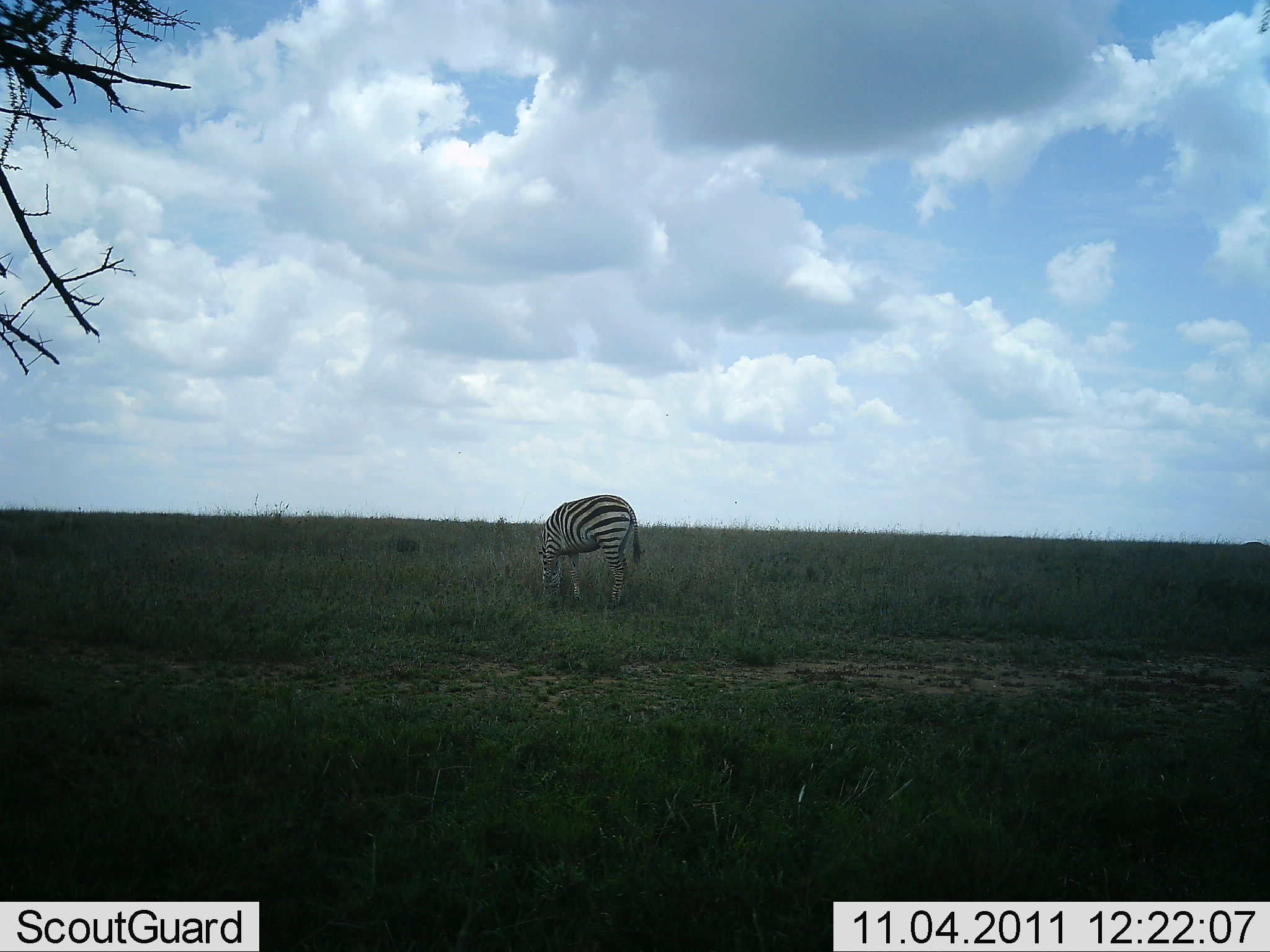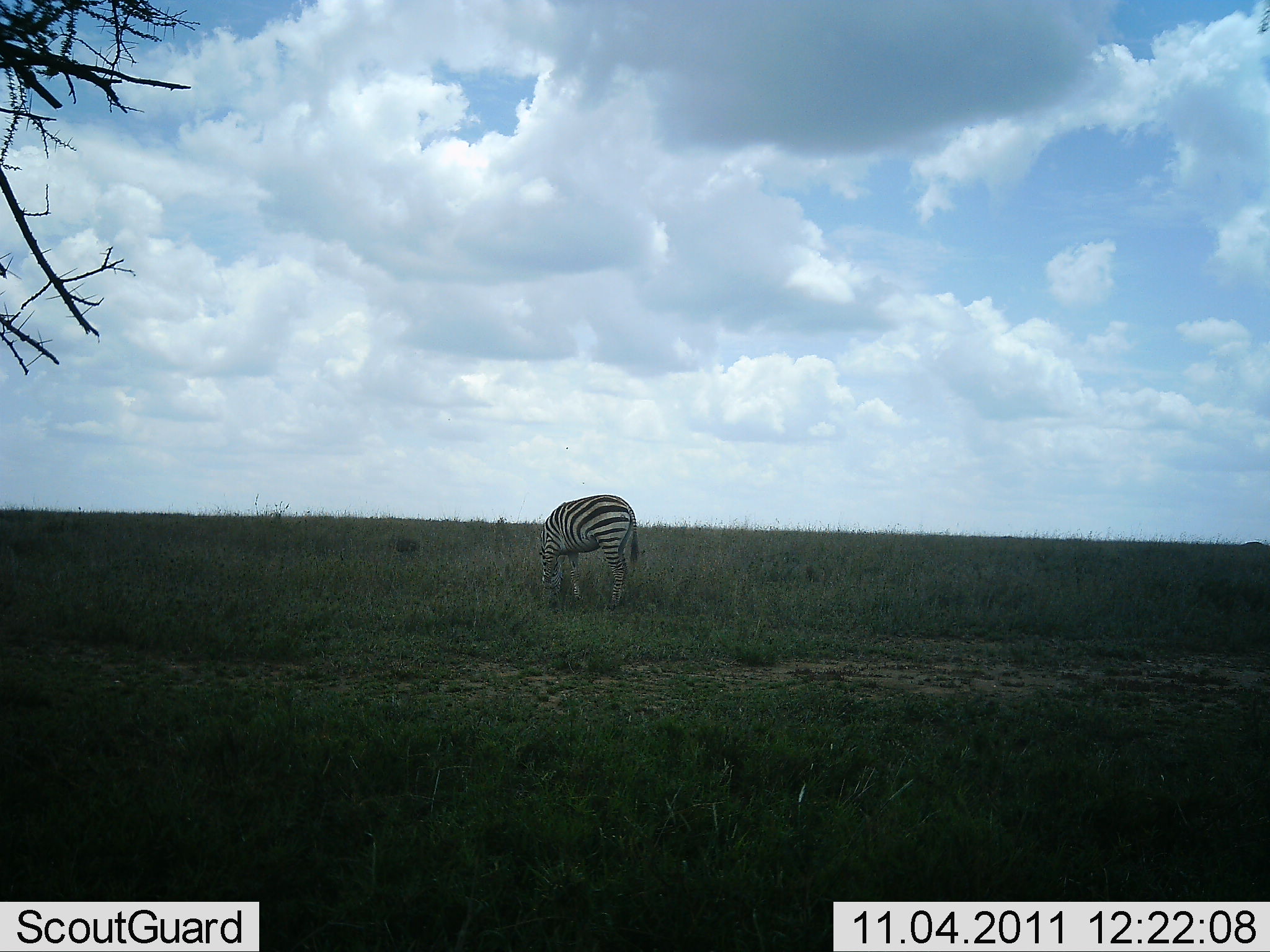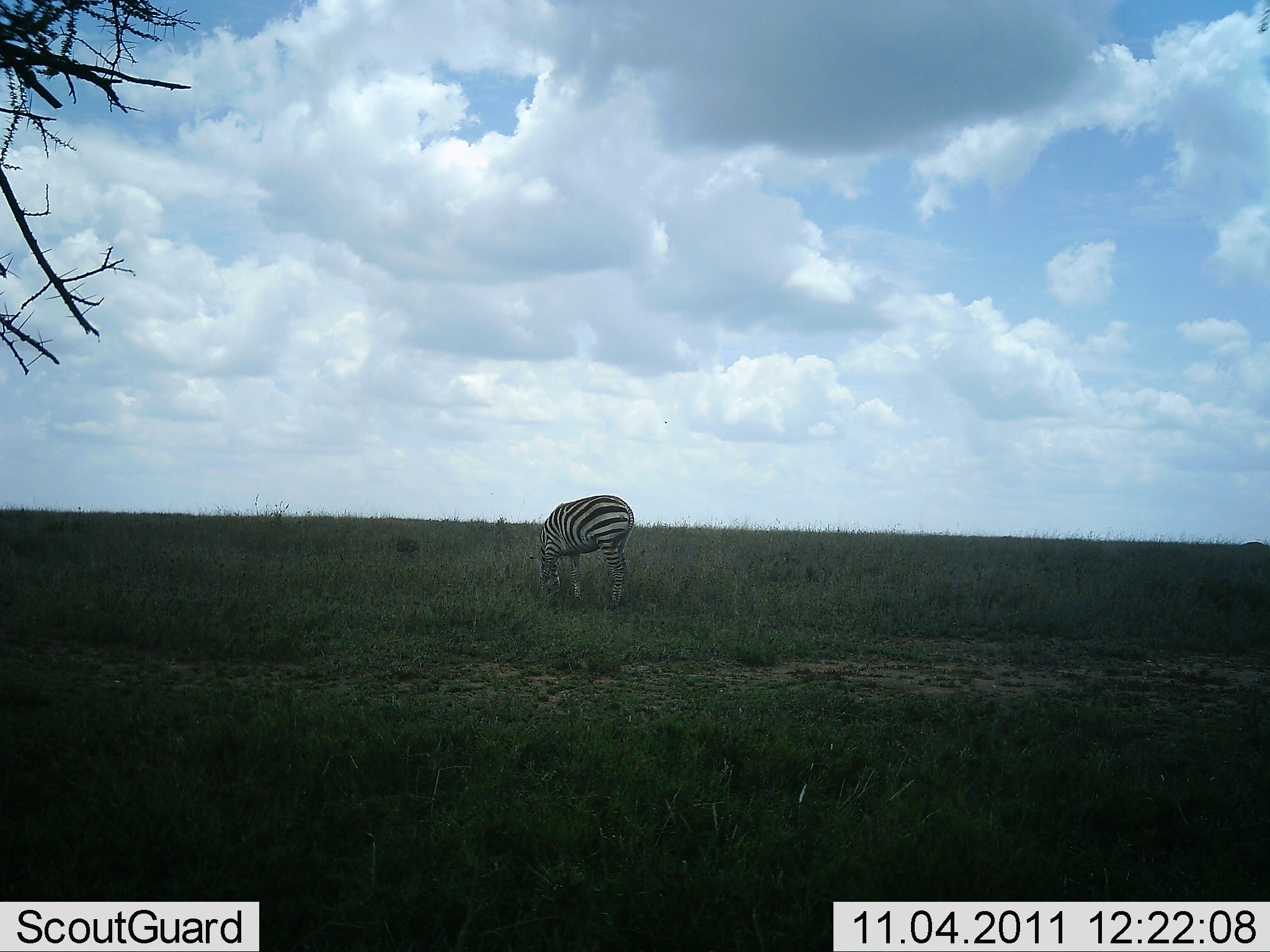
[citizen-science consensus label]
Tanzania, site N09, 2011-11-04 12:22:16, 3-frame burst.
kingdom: Animalia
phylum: Chordata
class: Mammalia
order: Perissodactyla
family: Equidae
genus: Equus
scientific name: Equus quagga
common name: plains zebra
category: zebra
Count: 1.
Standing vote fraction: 50%.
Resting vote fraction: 0%.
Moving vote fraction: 0%.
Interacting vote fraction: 0%.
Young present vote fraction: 0%.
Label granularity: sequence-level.